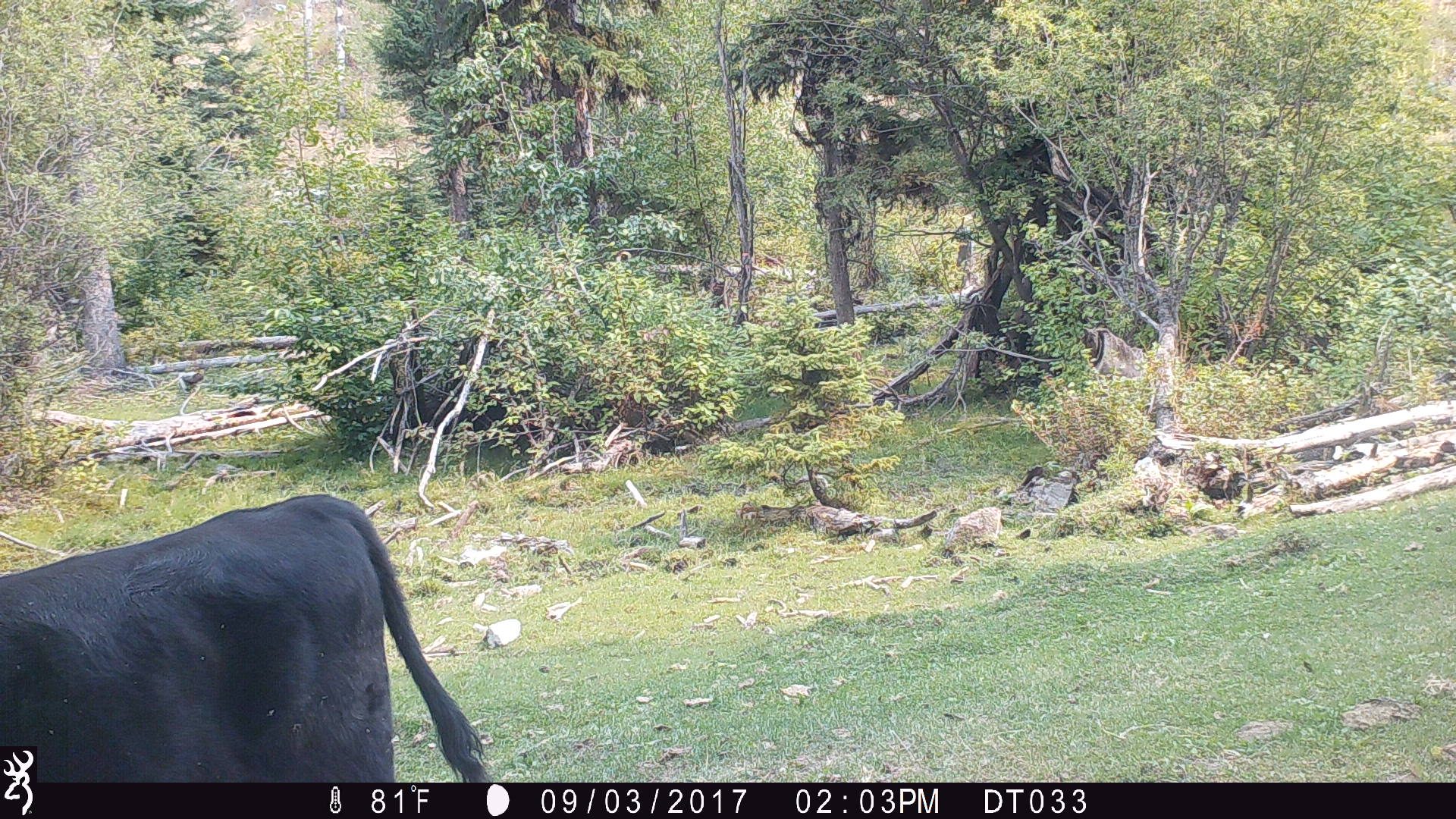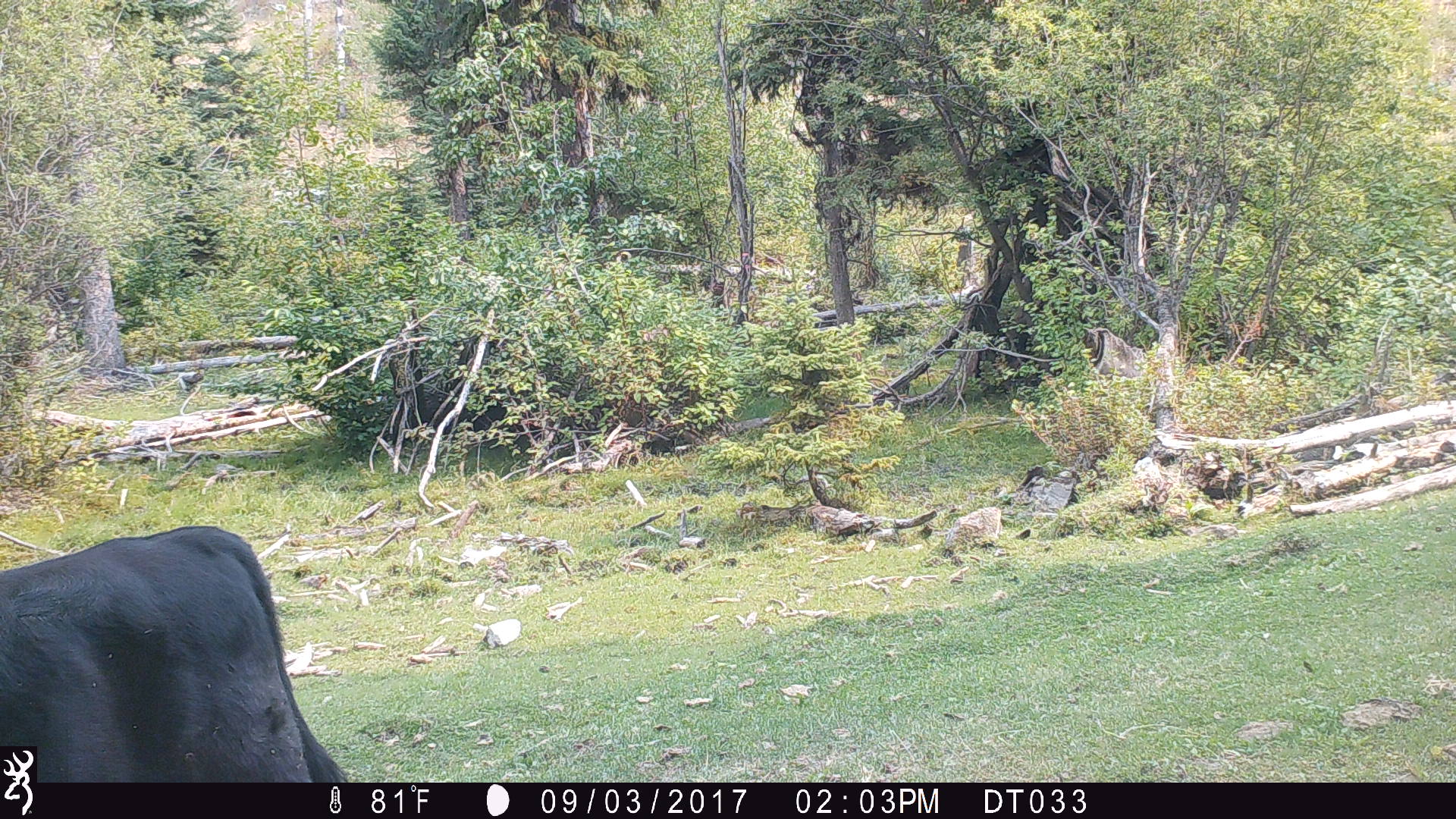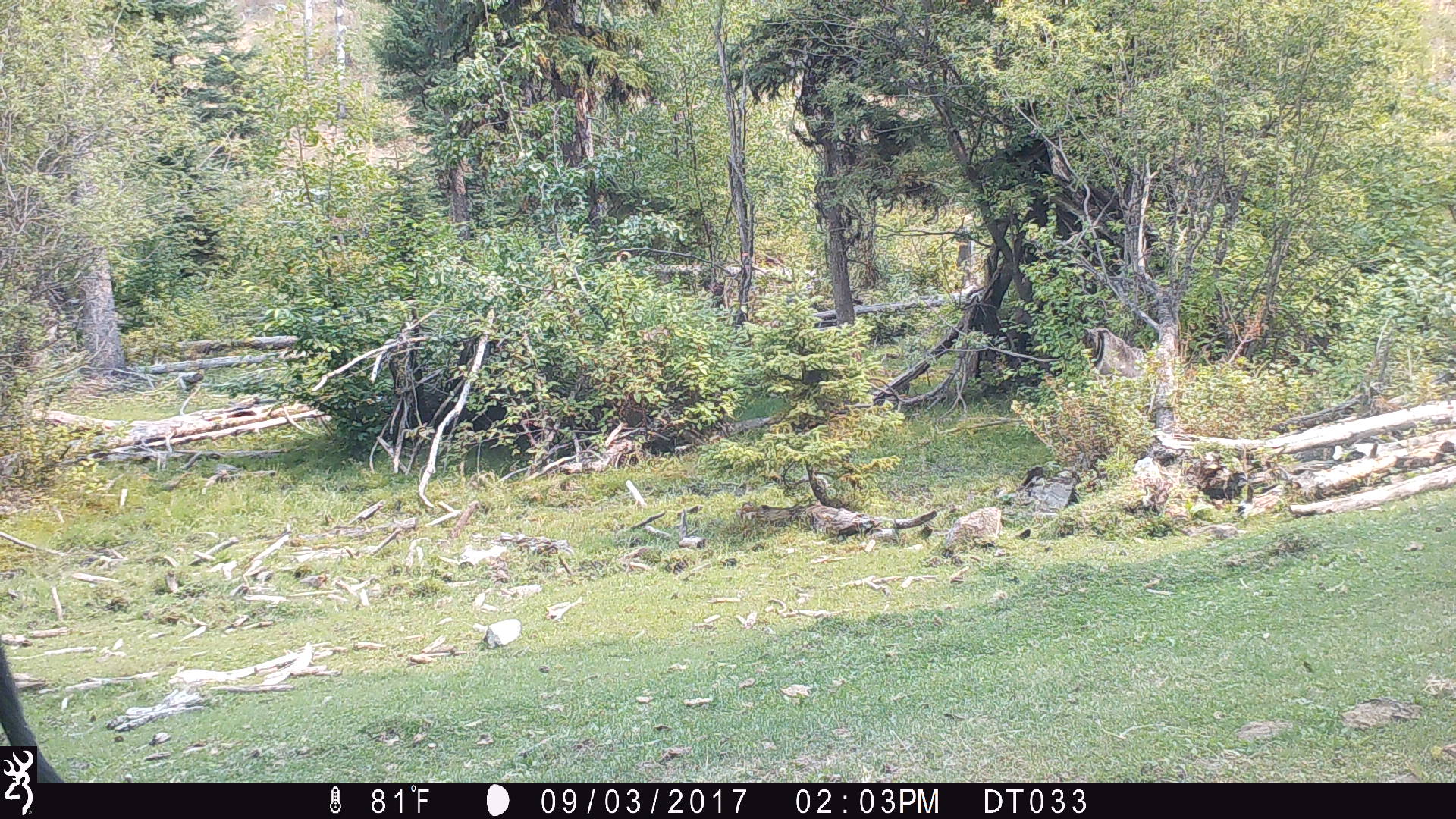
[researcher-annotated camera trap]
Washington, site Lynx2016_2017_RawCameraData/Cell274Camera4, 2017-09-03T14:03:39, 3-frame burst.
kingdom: Animalia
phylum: Chordata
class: Mammalia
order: Artiodactyla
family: Bovidae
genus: Bos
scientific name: Bos taurus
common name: domestic cattle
Domestic cattle (Bos taurus). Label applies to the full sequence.